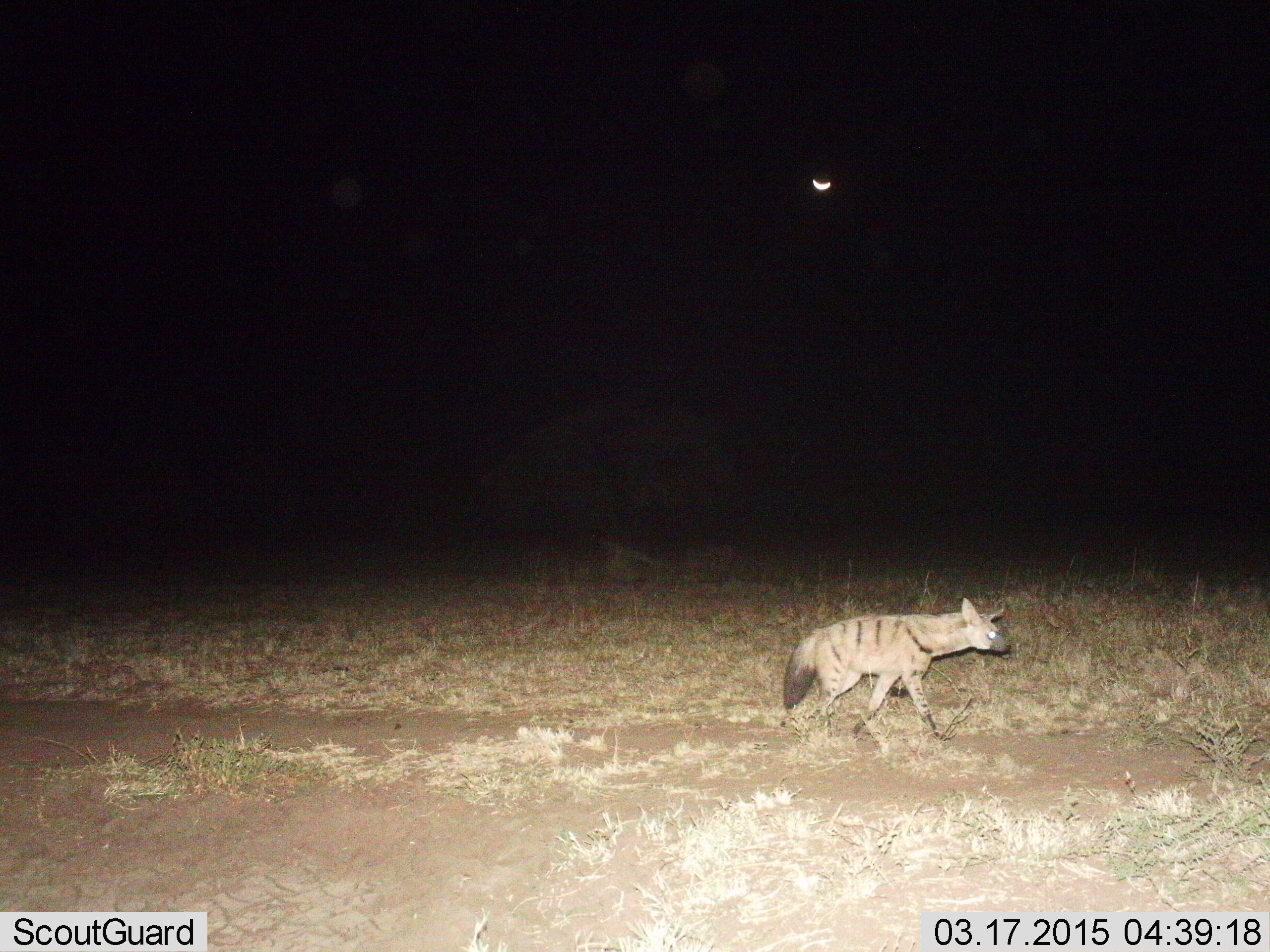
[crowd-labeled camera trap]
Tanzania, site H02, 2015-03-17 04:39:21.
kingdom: Animalia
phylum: Chordata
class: Mammalia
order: Carnivora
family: Hyaenidae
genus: Hyaena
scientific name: Hyaena hyaena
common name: striped hyena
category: hyenastriped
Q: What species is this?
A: Hyenastriped (striped hyena) (Hyaena hyaena).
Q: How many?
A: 1.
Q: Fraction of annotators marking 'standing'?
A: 0%.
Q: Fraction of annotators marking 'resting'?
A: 0%.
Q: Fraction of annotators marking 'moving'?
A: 100%.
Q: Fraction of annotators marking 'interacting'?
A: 0%.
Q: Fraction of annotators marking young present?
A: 0%.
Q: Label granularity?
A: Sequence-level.